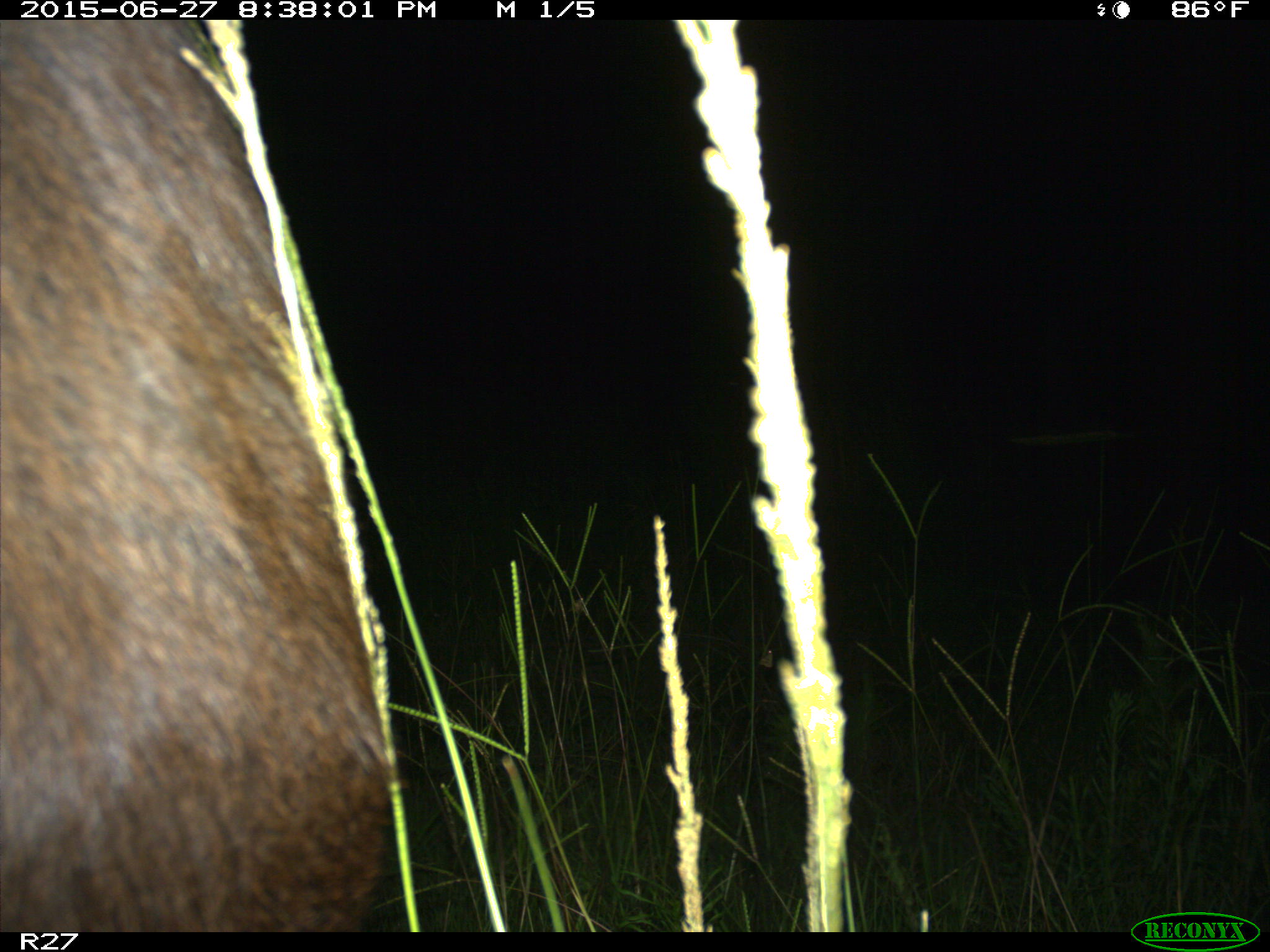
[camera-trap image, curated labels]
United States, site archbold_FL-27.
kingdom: Animalia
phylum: Chordata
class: Mammalia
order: Artiodactyla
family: Bovidae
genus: Bos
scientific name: Bos taurus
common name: domestic cow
Bos taurus (domestic cow).